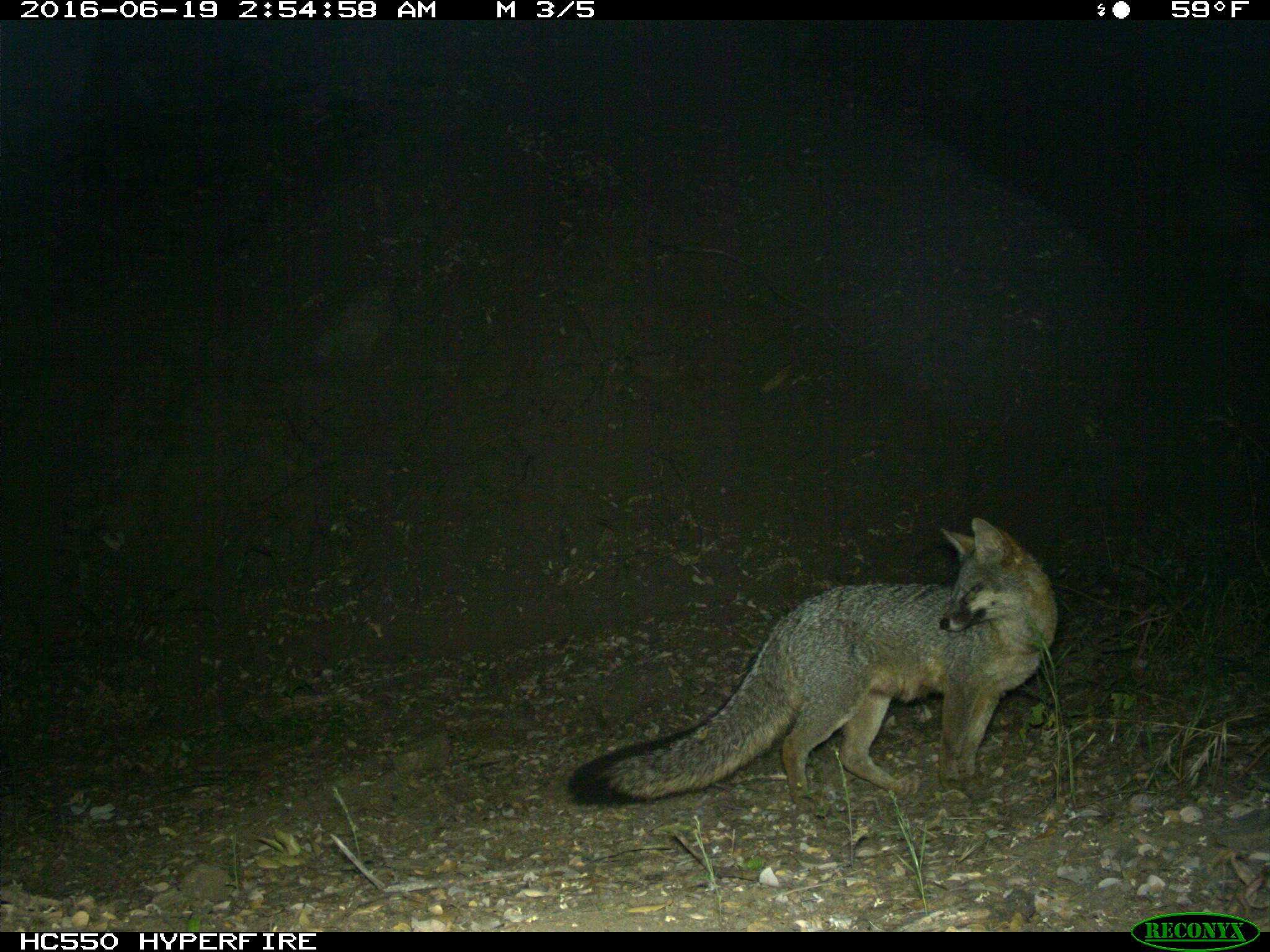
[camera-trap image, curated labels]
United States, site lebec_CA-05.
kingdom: Animalia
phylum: Chordata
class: Mammalia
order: Carnivora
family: Canidae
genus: Urocyon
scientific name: Urocyon cinereoargenteus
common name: gray fox